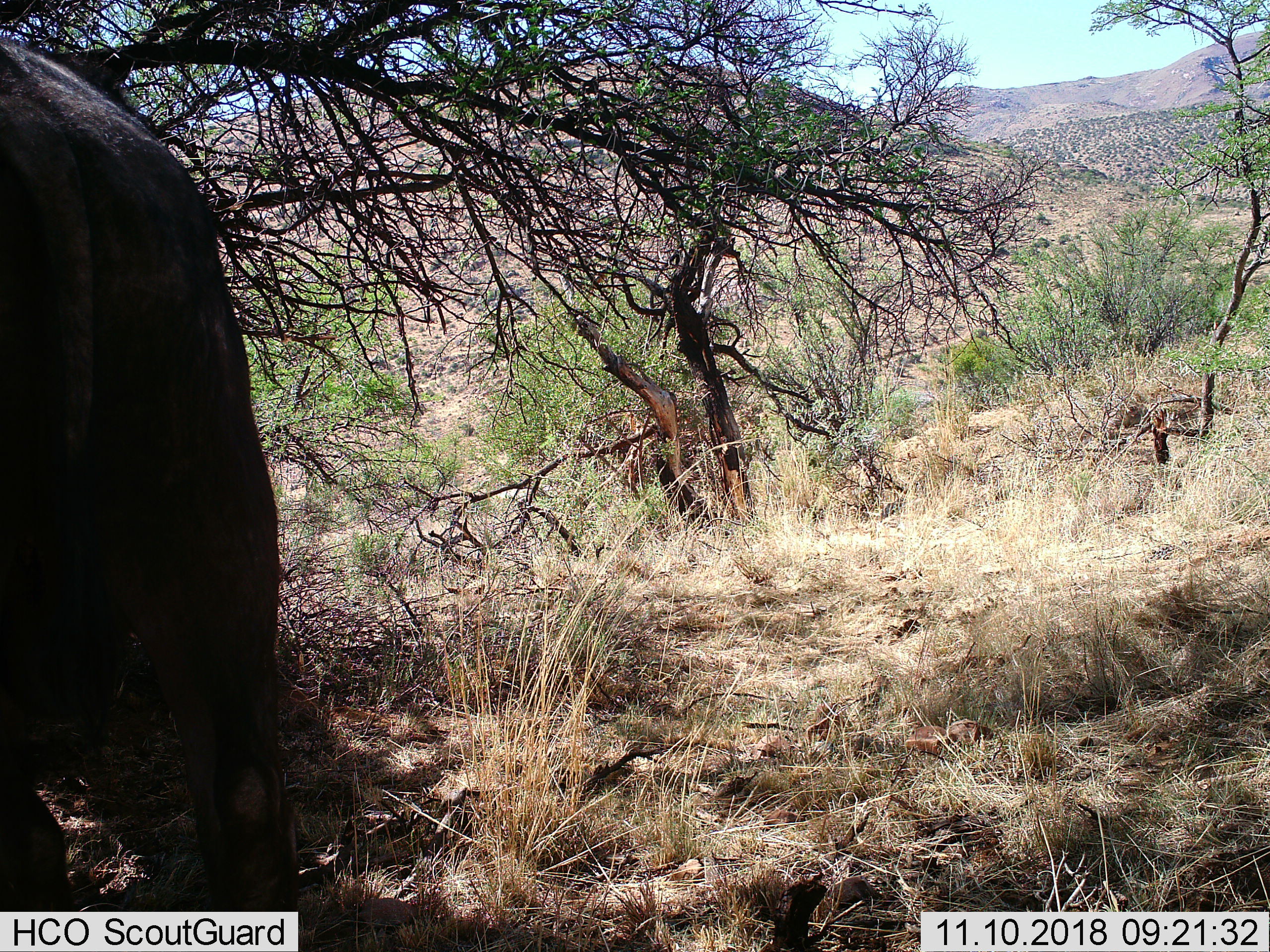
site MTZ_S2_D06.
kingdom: Animalia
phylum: Chordata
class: Mammalia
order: Artiodactyla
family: Bovidae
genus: Syncerus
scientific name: Syncerus caffer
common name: african buffalo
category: buffalo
Buffalo (african buffalo) (Syncerus caffer), count 1. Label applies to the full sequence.